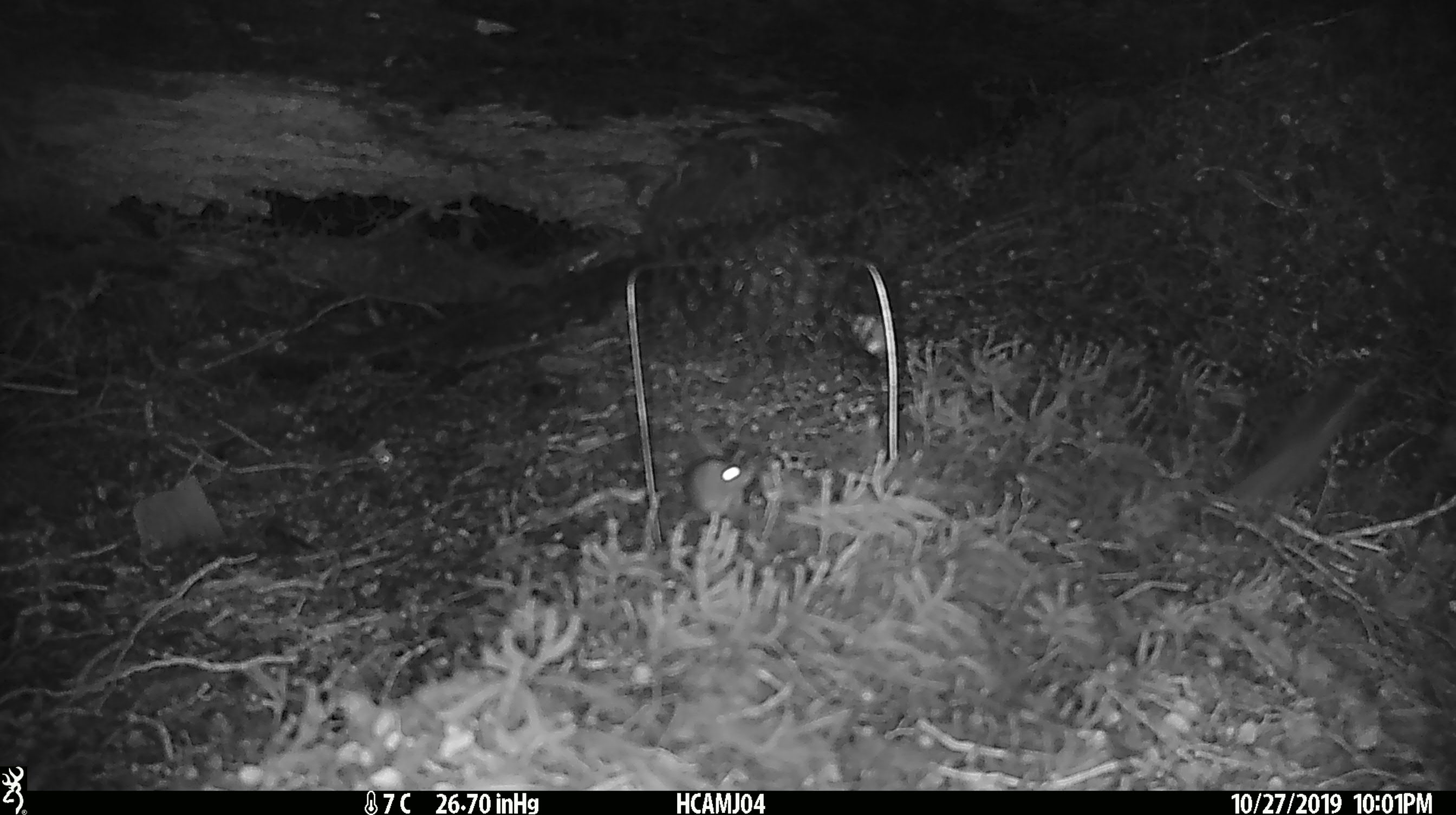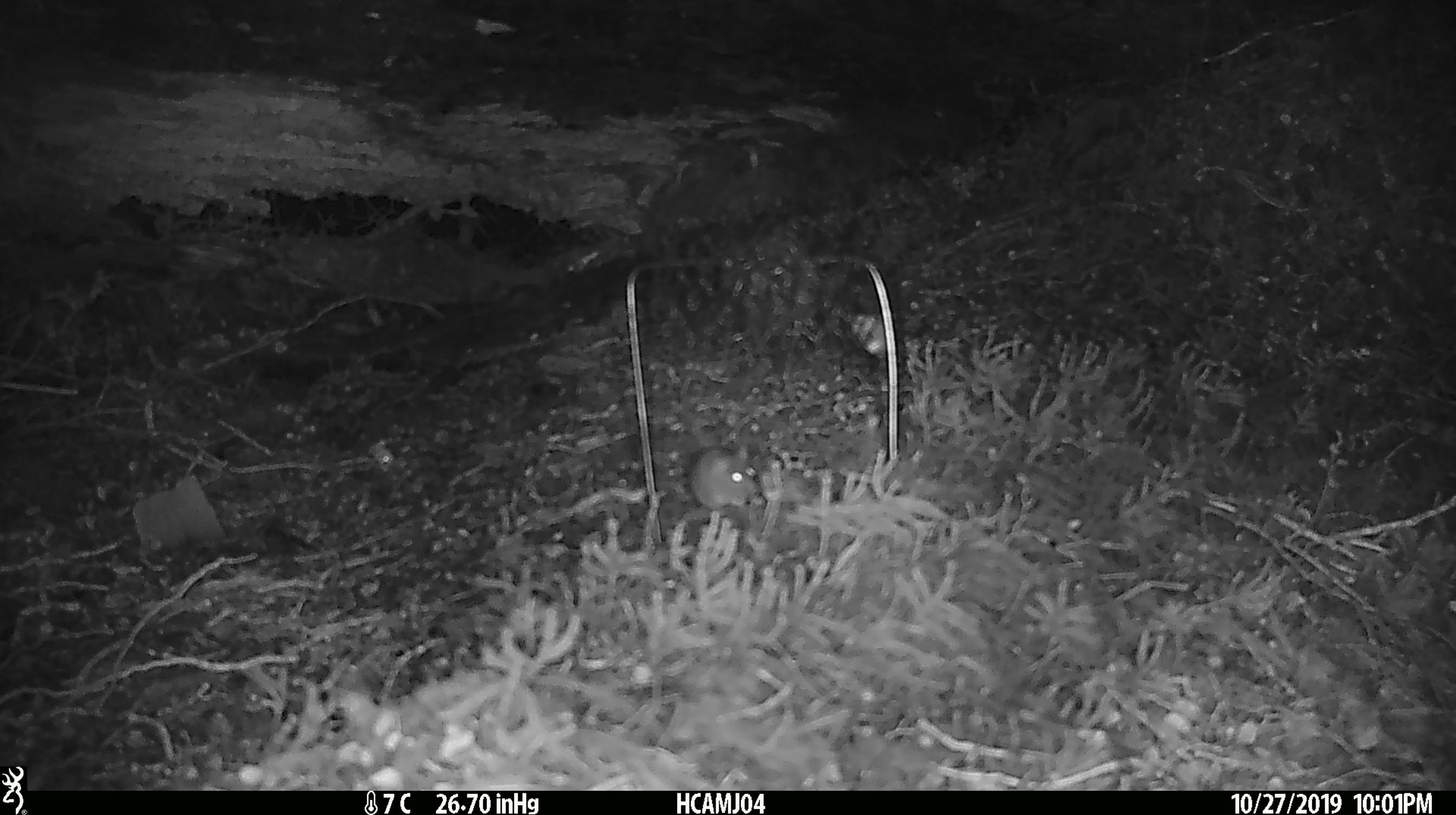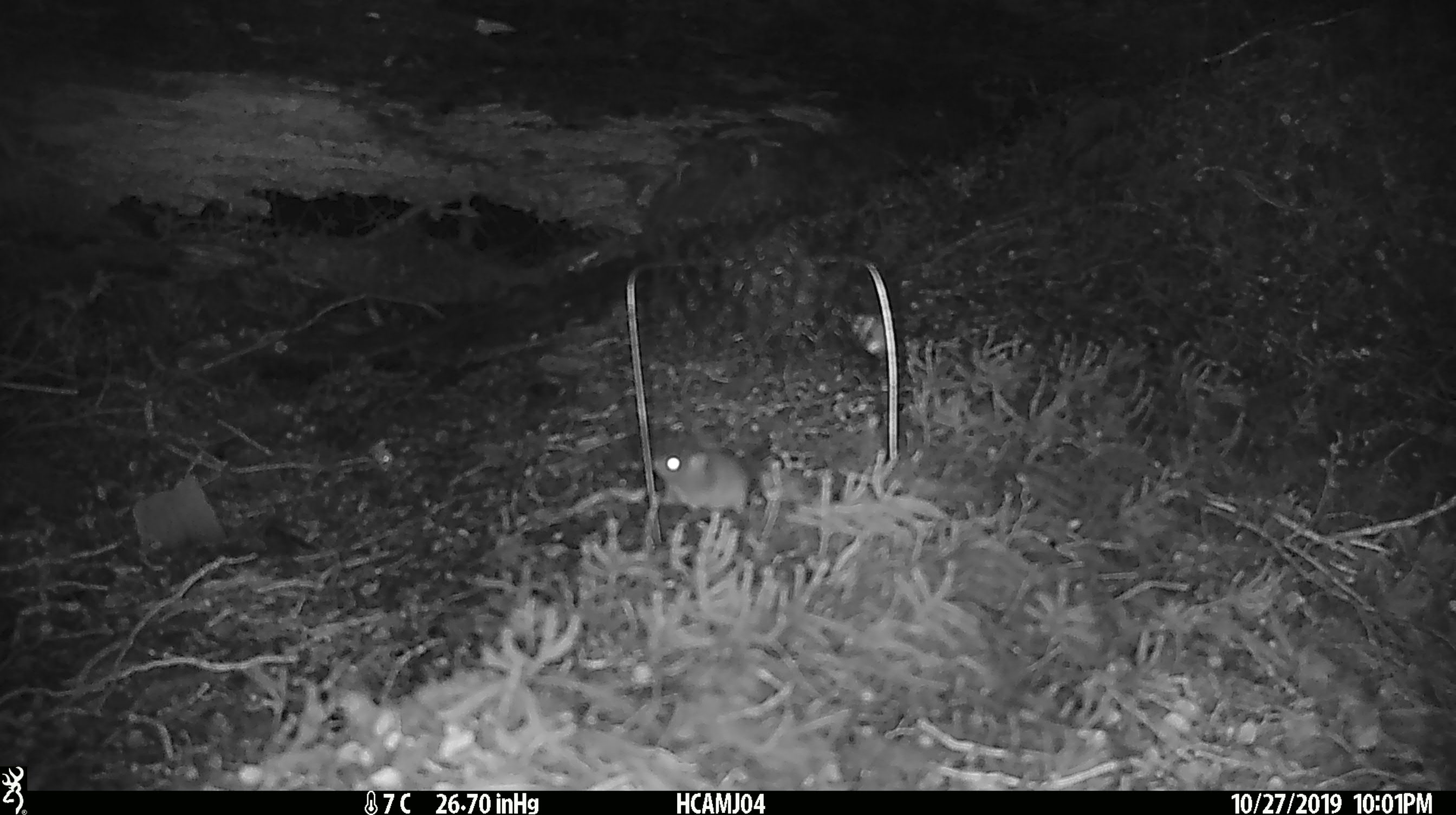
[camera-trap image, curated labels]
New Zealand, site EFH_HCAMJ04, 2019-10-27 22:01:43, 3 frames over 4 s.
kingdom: Animalia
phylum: Chordata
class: Mammalia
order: Rodentia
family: Muridae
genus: Mus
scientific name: Mus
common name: mouse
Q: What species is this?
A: Mouse (Mus).